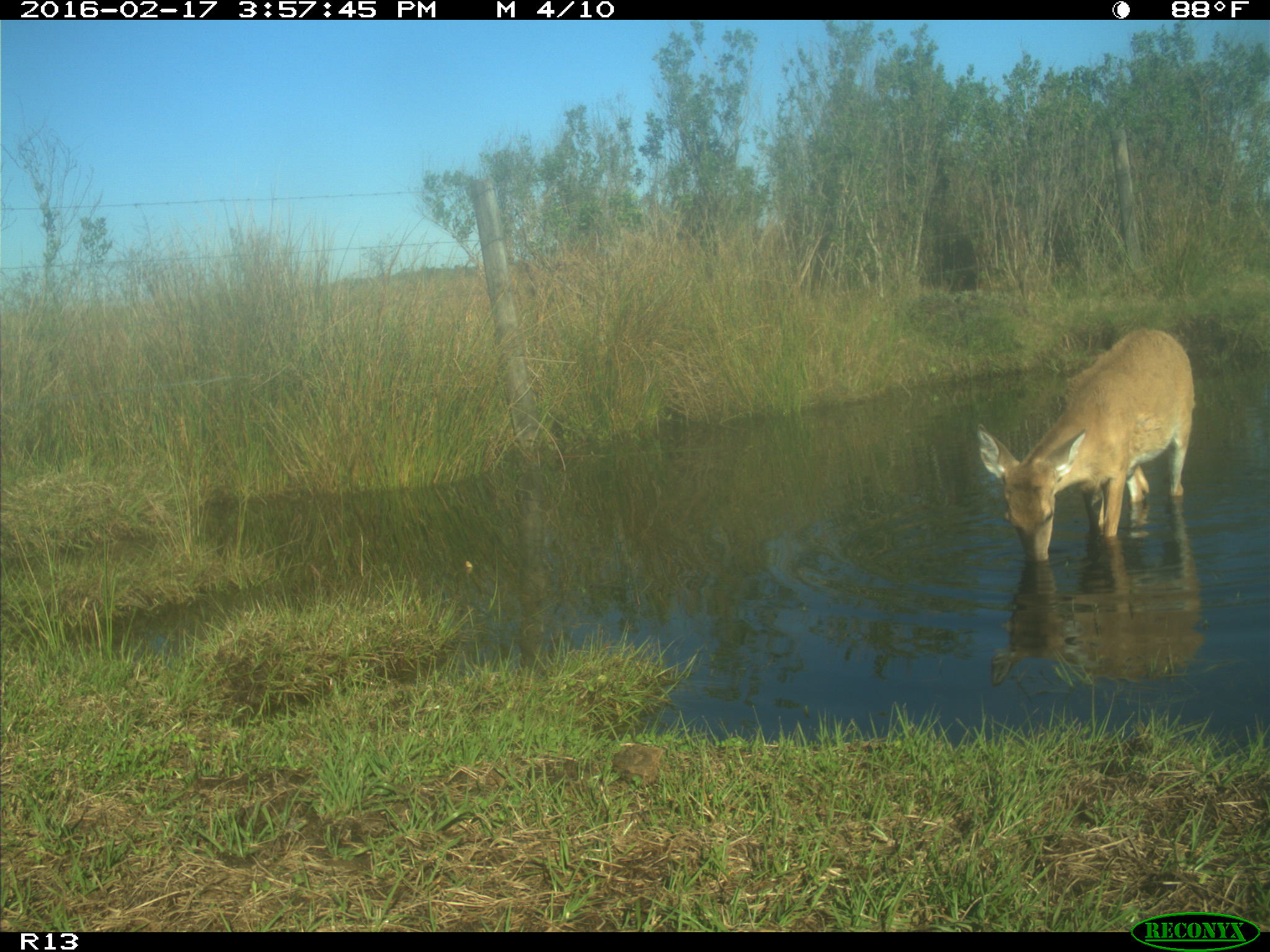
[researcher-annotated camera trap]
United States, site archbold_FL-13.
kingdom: Animalia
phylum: Chordata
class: Mammalia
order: Artiodactyla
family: Cervidae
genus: Odocoileus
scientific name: Odocoileus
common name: deer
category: unidentified deer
Unidentified deer (deer) (Odocoileus).